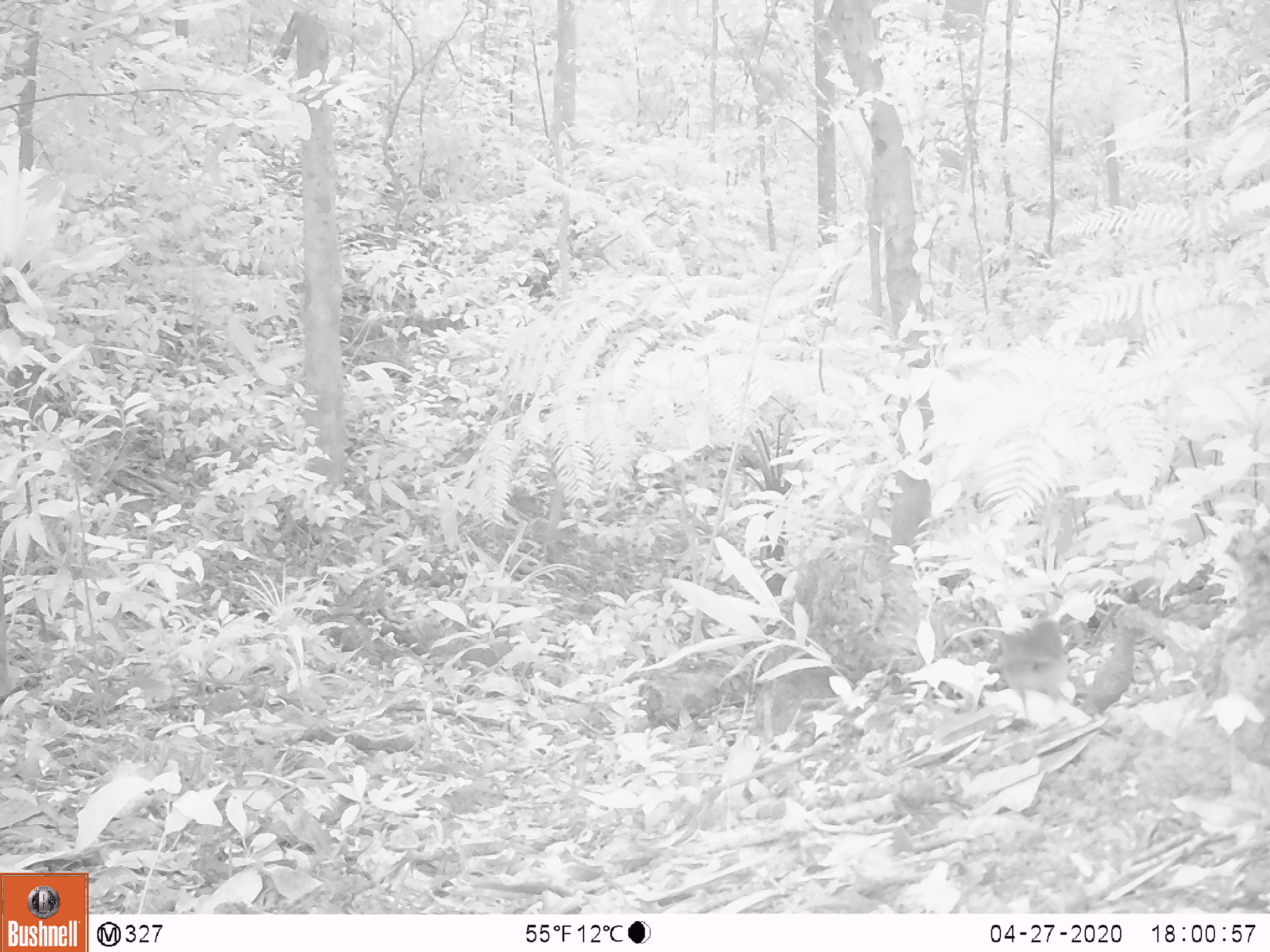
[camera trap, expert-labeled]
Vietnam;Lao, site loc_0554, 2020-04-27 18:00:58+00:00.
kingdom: Animalia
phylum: Chordata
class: Aves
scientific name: Aves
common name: bird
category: unidentified bird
Unidentified bird (bird) (Aves). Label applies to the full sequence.